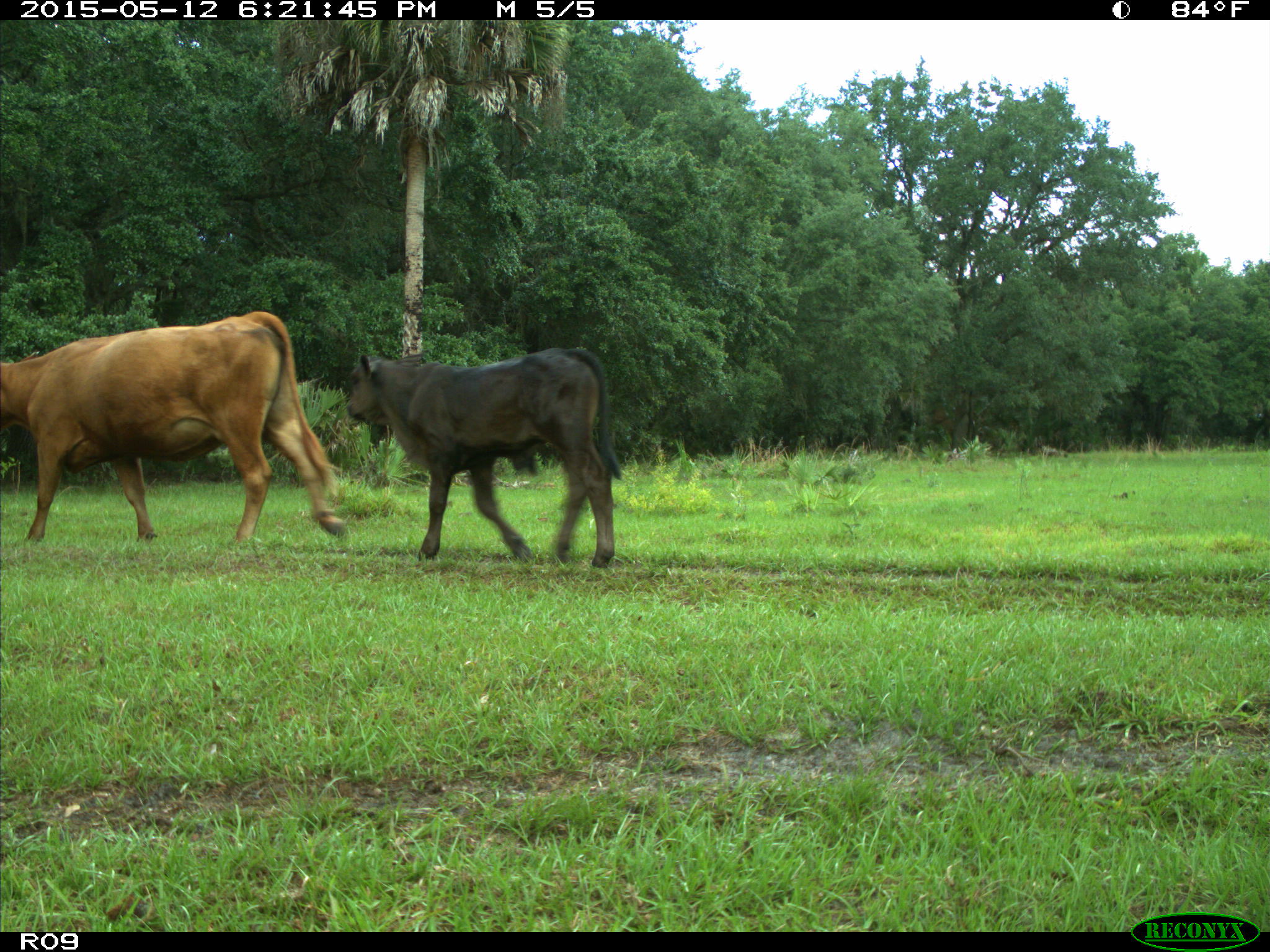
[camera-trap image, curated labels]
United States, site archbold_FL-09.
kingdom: Animalia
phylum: Chordata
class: Mammalia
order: Artiodactyla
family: Bovidae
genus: Bos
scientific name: Bos taurus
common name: domestic cow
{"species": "Bos taurus (domestic cow)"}